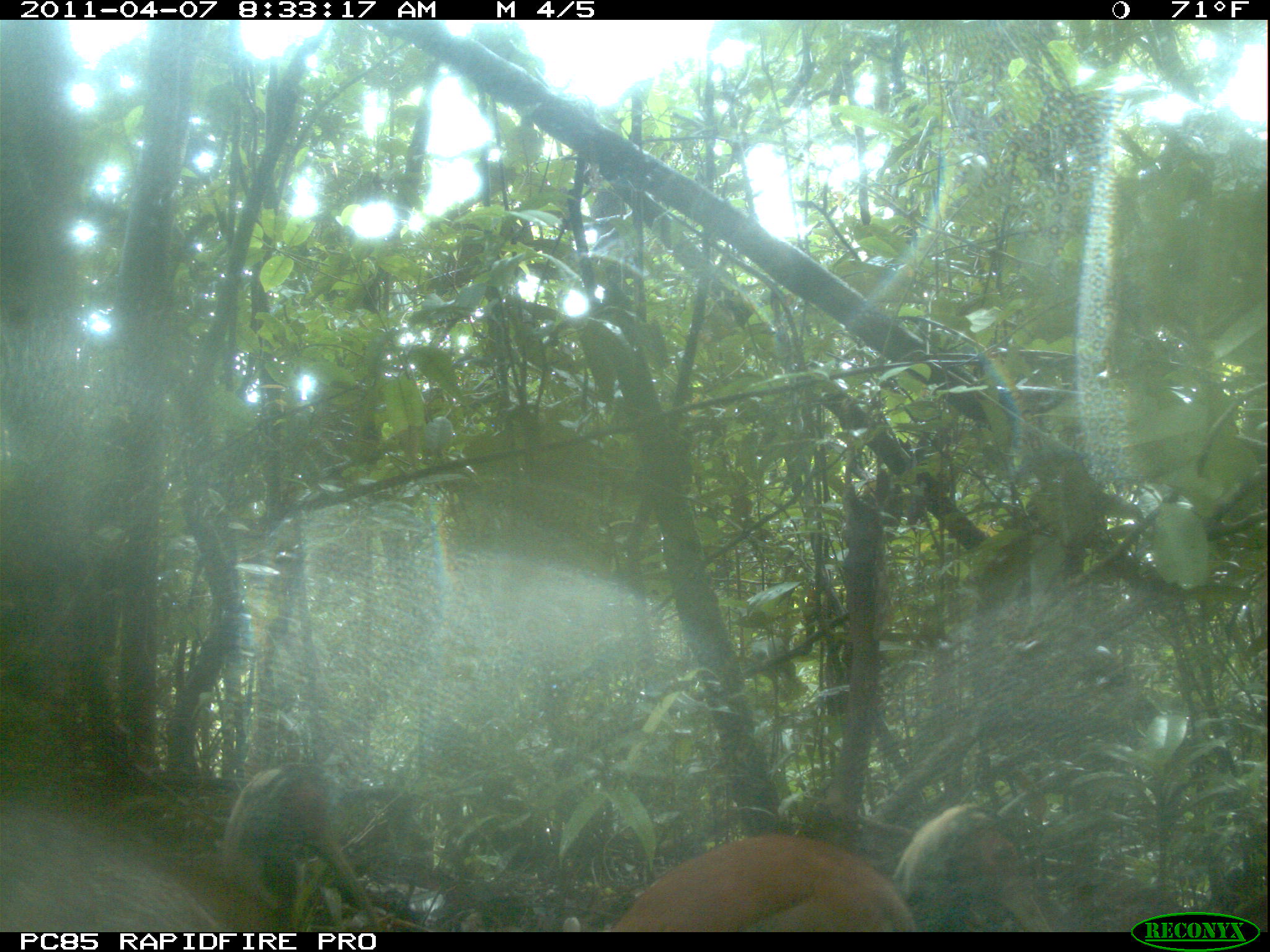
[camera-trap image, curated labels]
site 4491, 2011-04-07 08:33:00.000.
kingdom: Animalia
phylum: Chordata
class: Aves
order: Pelecaniformes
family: Threskiornithidae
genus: Lophotibis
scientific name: Lophotibis cristata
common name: madagascan ibis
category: lophotibis cristataa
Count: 2.